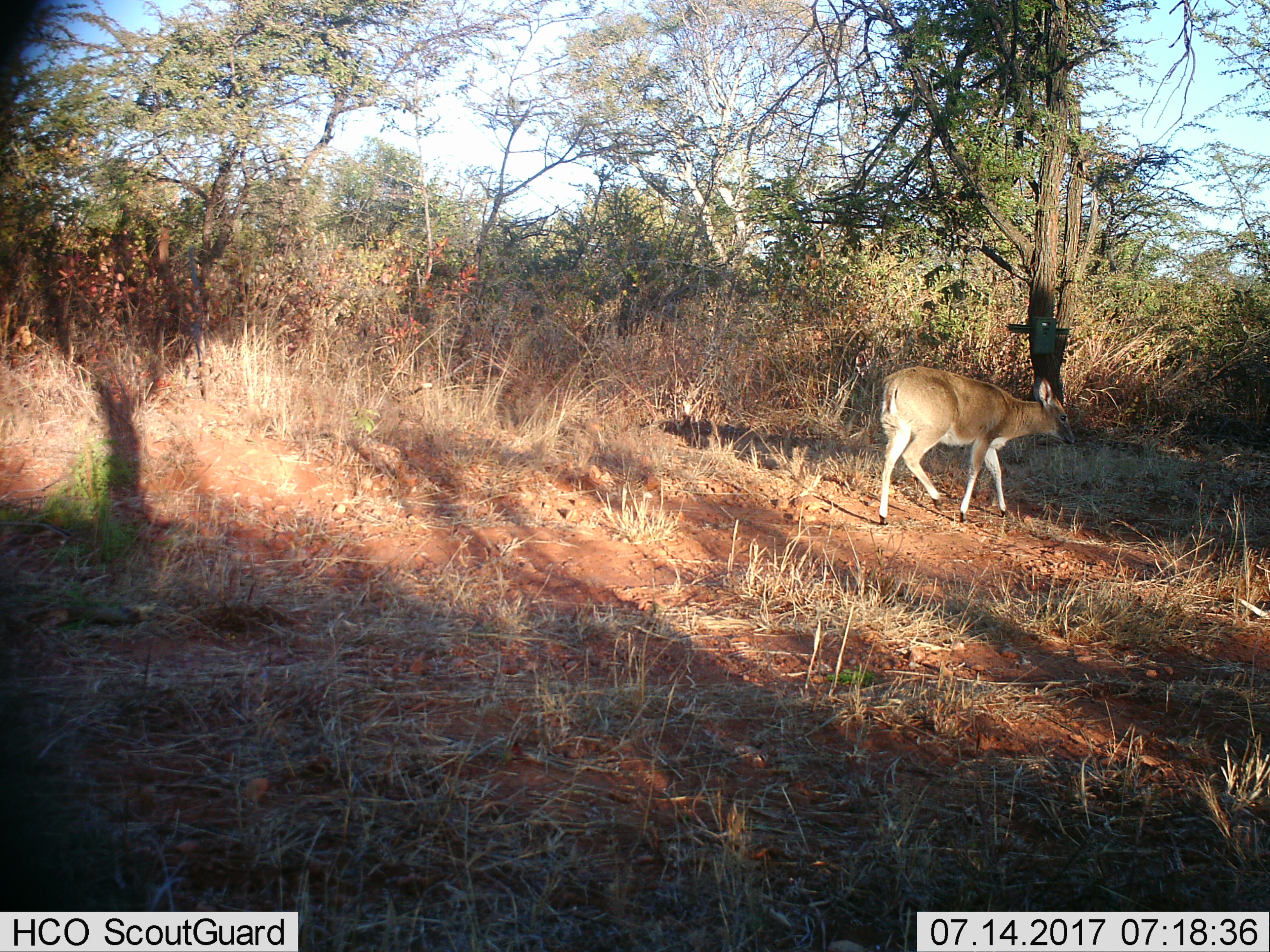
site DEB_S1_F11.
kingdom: Animalia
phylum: Chordata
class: Mammalia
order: Artiodactyla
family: Bovidae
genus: Sylvicapra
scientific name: Sylvicapra grimmia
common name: common duiker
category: duikercommongrey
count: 1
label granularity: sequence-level